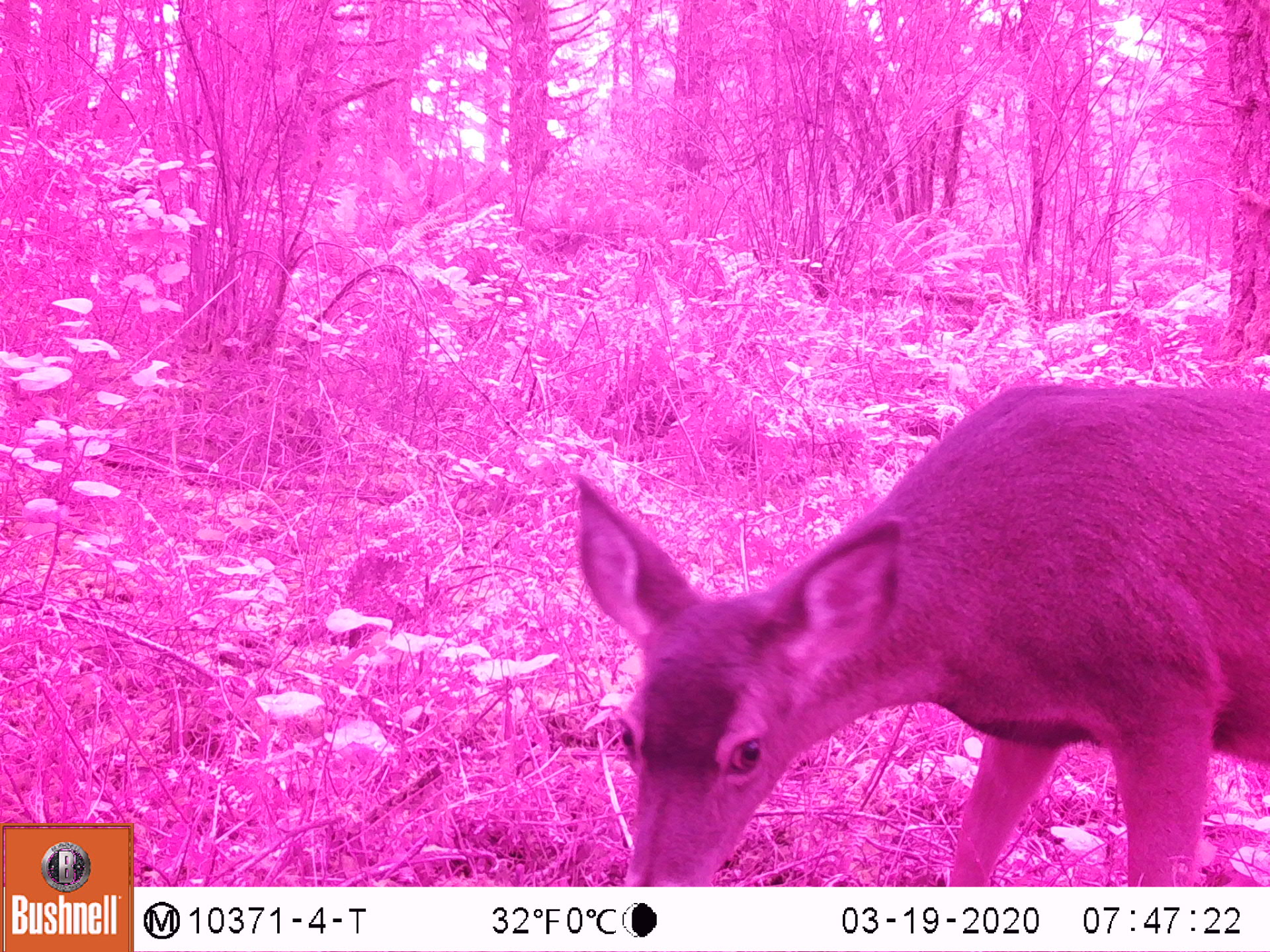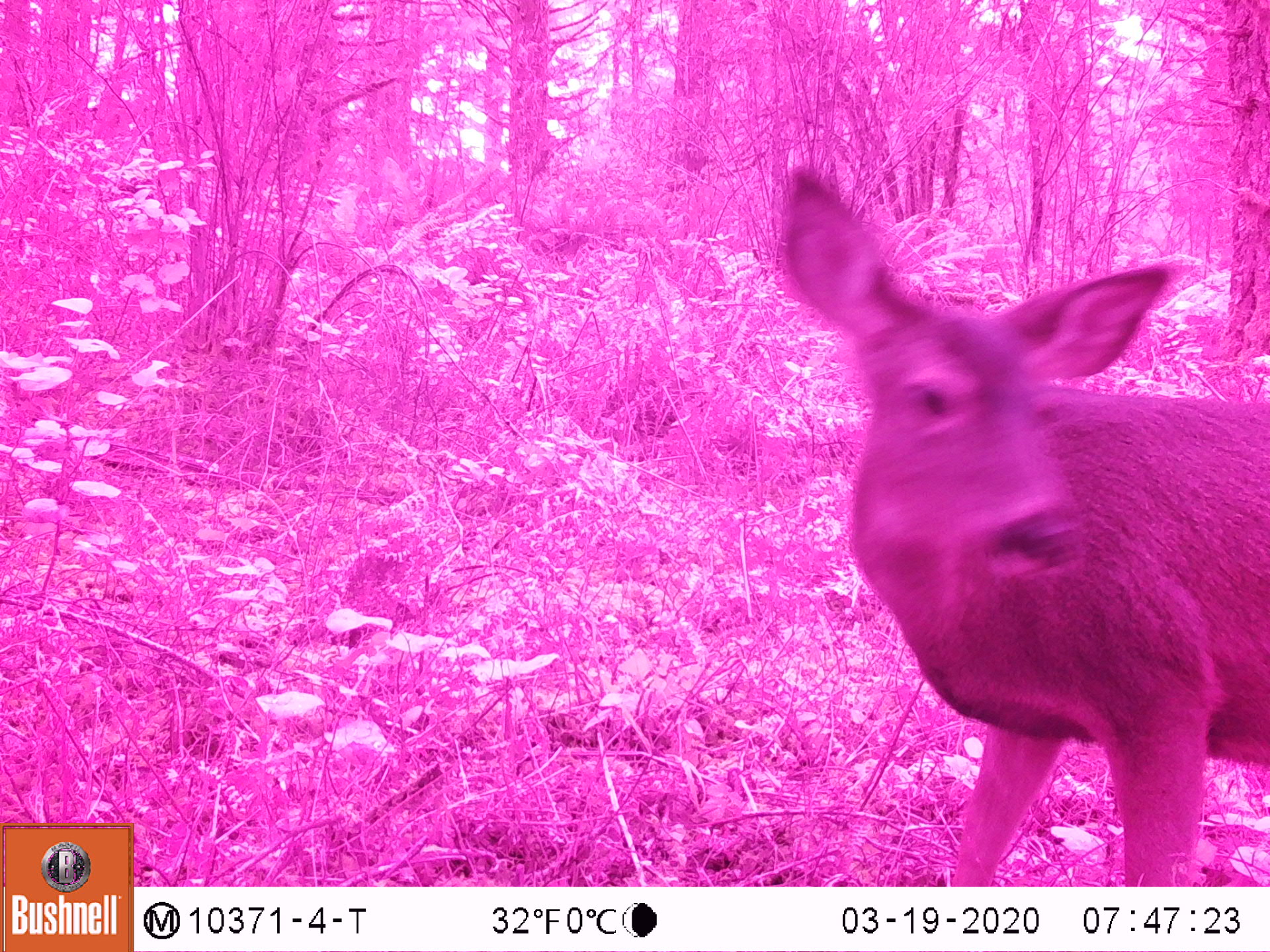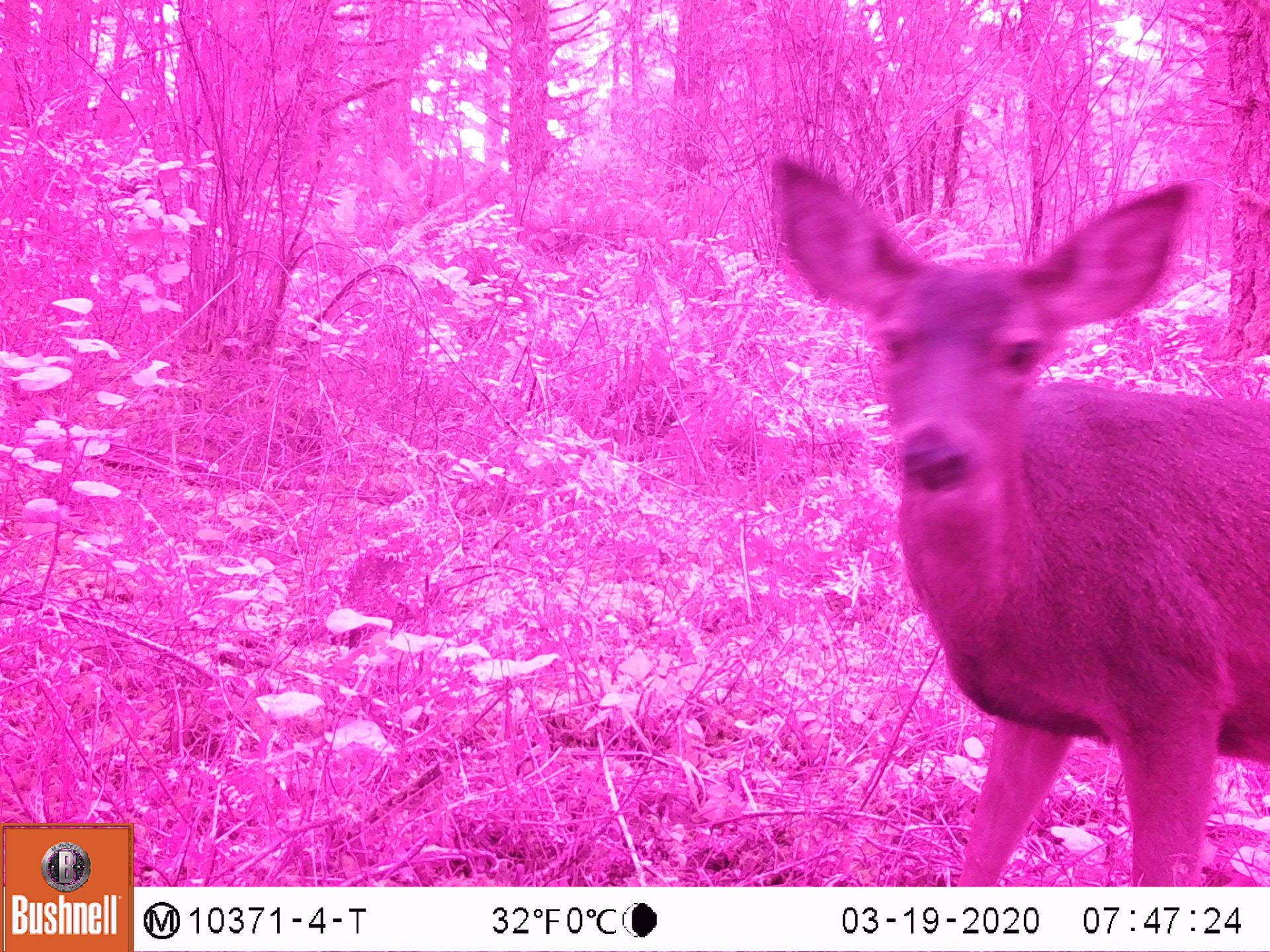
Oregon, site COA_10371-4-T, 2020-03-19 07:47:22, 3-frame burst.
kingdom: Animalia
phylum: Chordata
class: Mammalia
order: Artiodactyla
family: Cervidae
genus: Odocoileus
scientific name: Odocoileus hemionus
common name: black-tailed deer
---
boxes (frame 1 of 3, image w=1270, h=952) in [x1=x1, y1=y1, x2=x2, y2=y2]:
black-tailed deer: [x1=561, y1=373, x2=1268, y2=882]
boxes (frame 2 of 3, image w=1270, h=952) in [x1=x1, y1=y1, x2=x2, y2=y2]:
black-tailed deer: [x1=772, y1=161, x2=1266, y2=880]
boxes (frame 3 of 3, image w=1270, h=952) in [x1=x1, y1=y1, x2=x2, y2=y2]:
black-tailed deer: [x1=768, y1=148, x2=1264, y2=880]